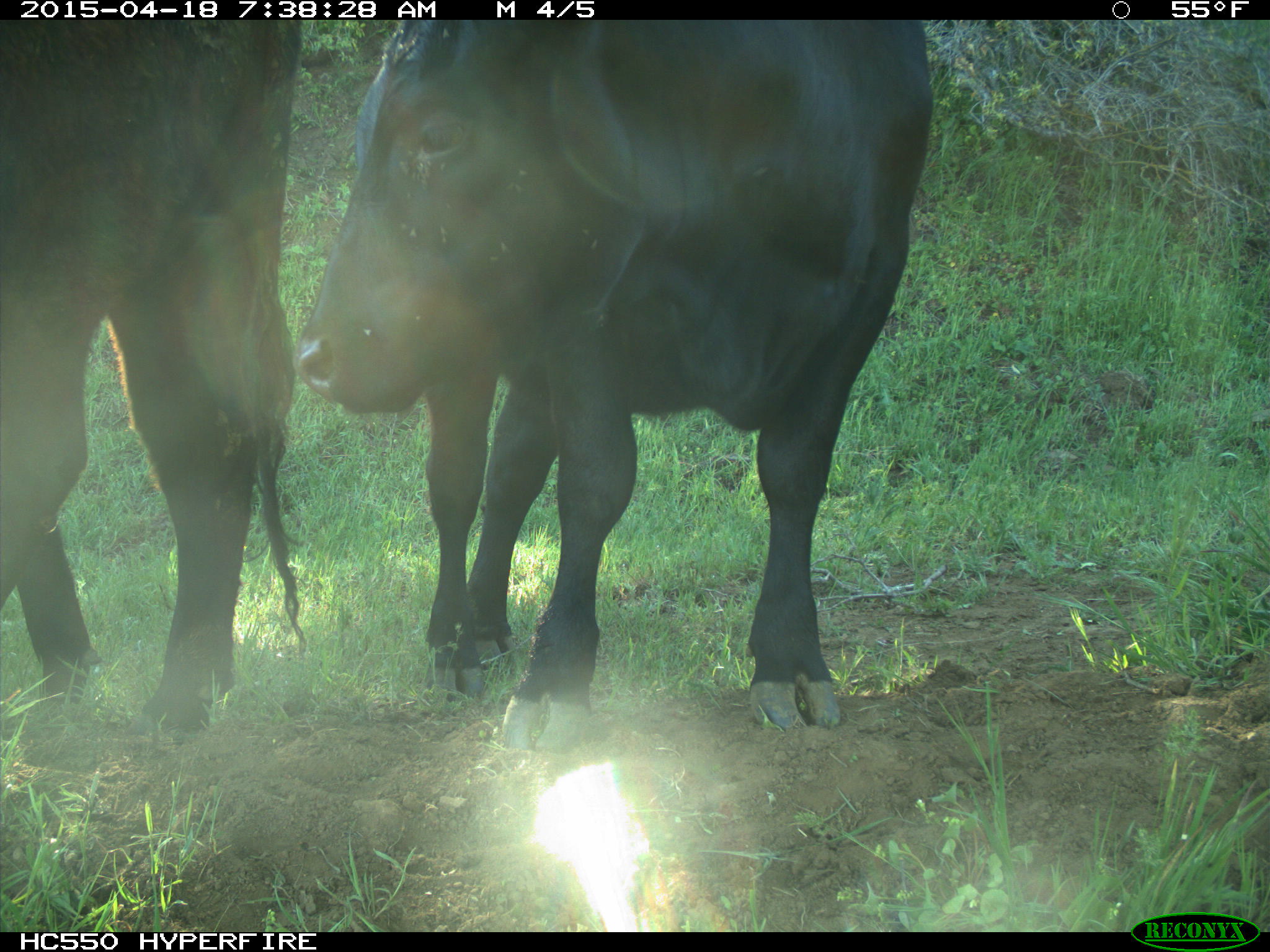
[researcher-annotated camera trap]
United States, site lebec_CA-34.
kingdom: Animalia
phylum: Chordata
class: Mammalia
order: Artiodactyla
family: Bovidae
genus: Bos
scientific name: Bos taurus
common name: domestic cow